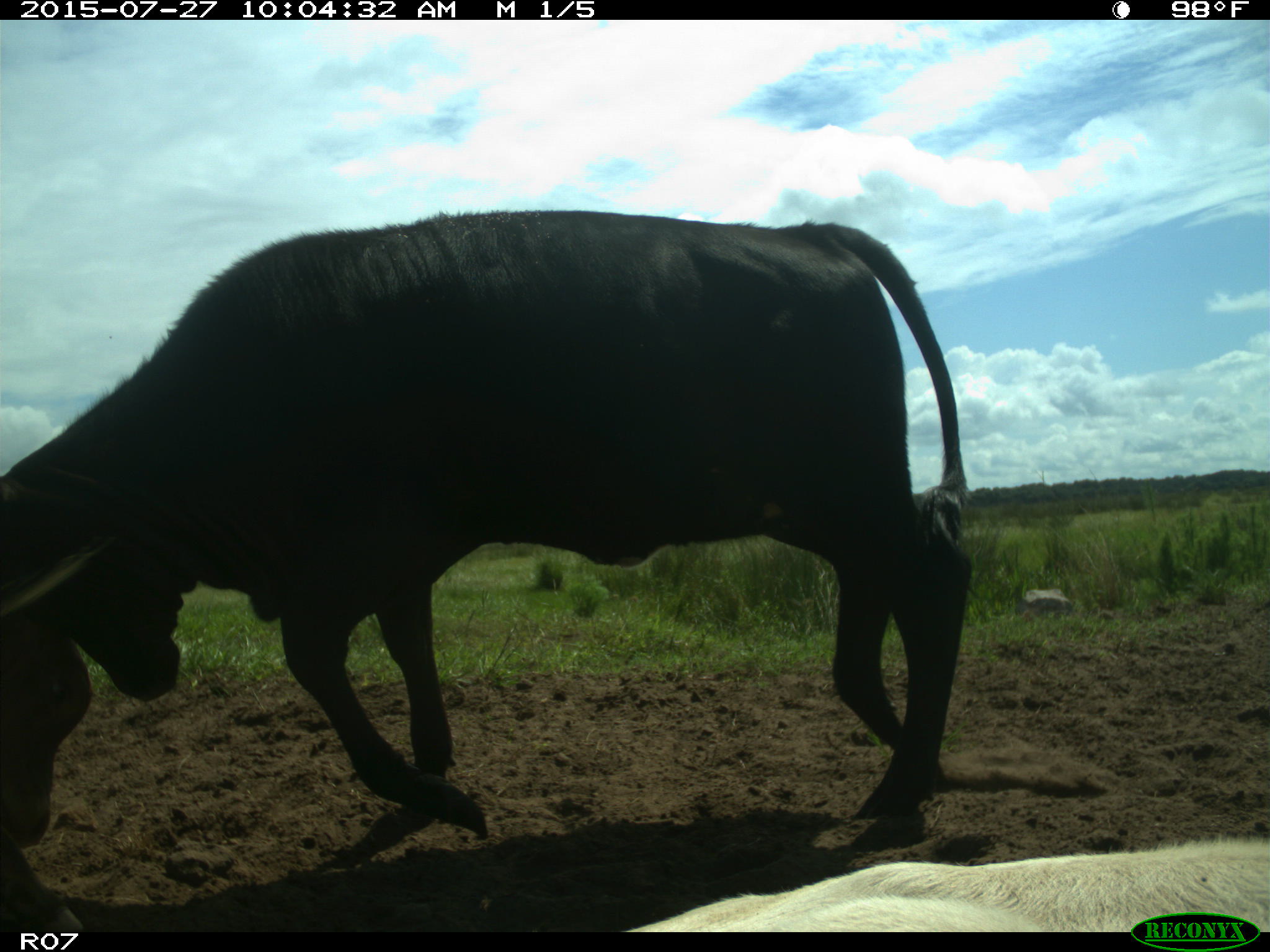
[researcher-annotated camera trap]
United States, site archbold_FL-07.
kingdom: Animalia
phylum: Chordata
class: Mammalia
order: Artiodactyla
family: Bovidae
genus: Bos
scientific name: Bos taurus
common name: domestic cow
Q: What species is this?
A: Bos taurus (domestic cow).